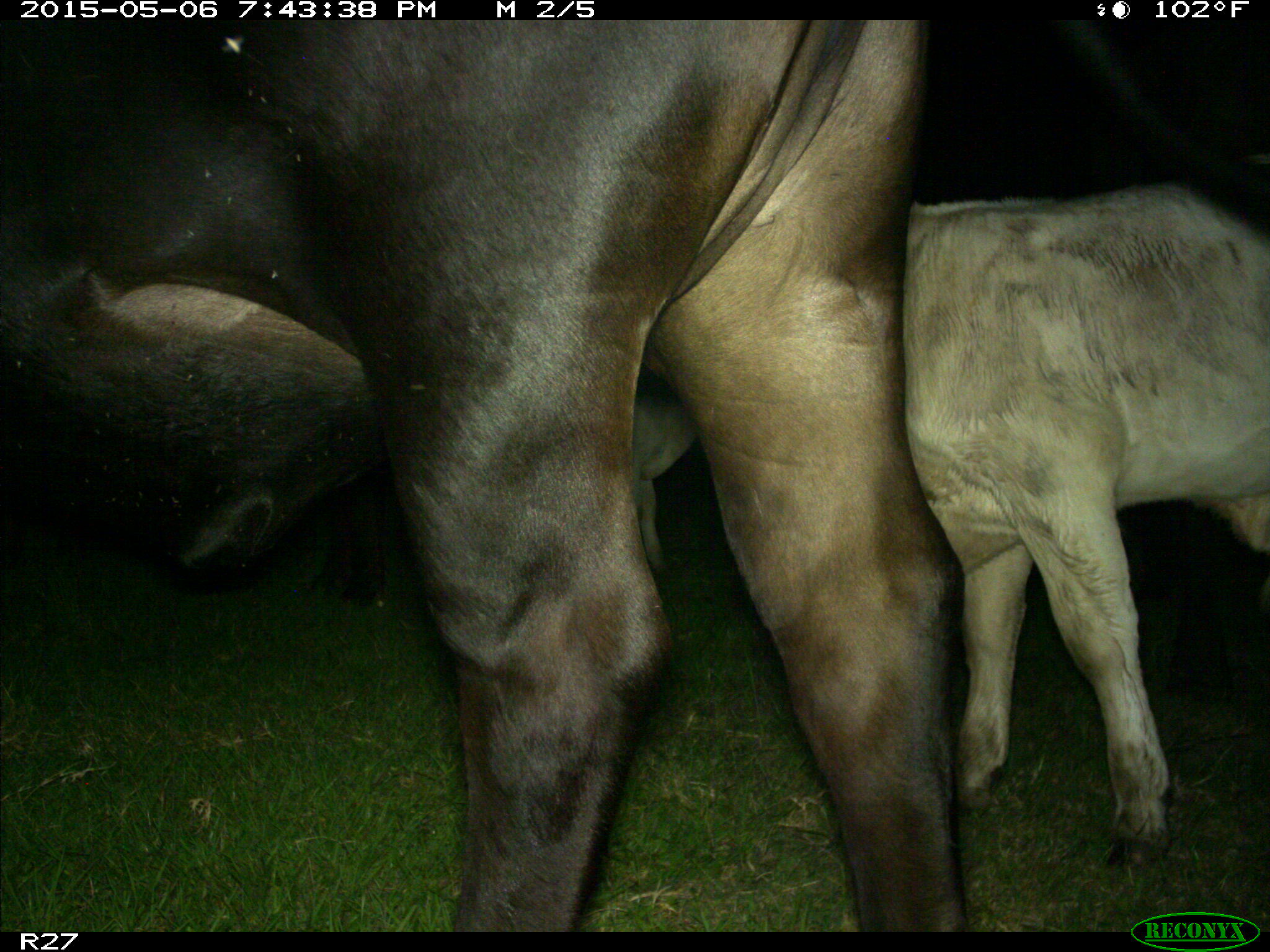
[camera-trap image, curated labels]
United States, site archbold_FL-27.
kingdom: Animalia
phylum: Chordata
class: Mammalia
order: Artiodactyla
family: Bovidae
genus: Bos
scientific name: Bos taurus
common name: domestic cow